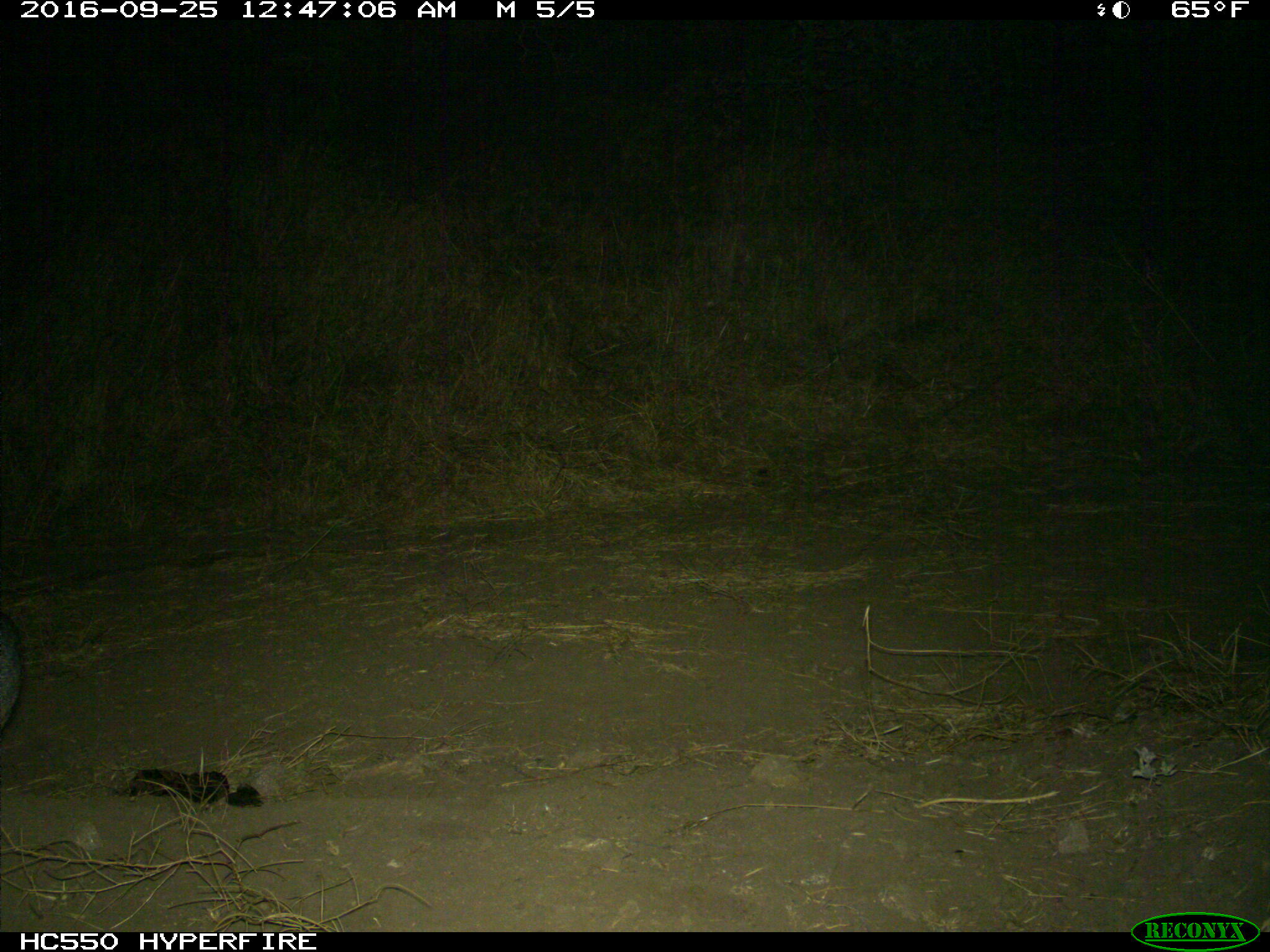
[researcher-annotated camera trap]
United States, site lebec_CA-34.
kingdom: Animalia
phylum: Chordata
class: Mammalia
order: Carnivora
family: Canidae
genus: Urocyon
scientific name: Urocyon cinereoargenteus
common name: gray fox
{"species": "Urocyon cinereoargenteus (gray fox)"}